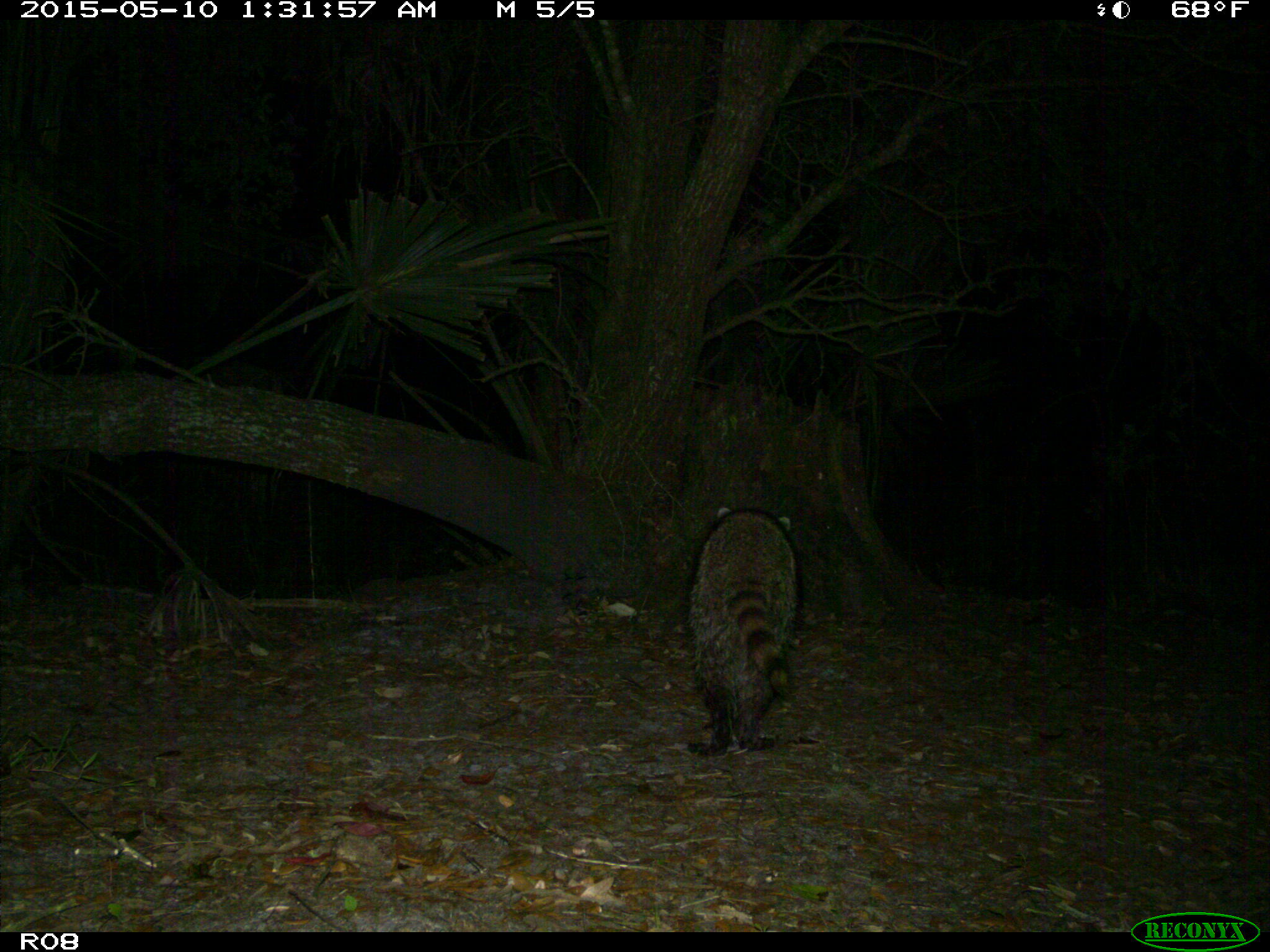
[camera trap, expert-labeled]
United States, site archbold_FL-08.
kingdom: Animalia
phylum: Chordata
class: Mammalia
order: Carnivora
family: Procyonidae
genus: Procyon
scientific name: Procyon lotor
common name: common raccoon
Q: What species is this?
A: Procyon lotor (common raccoon).